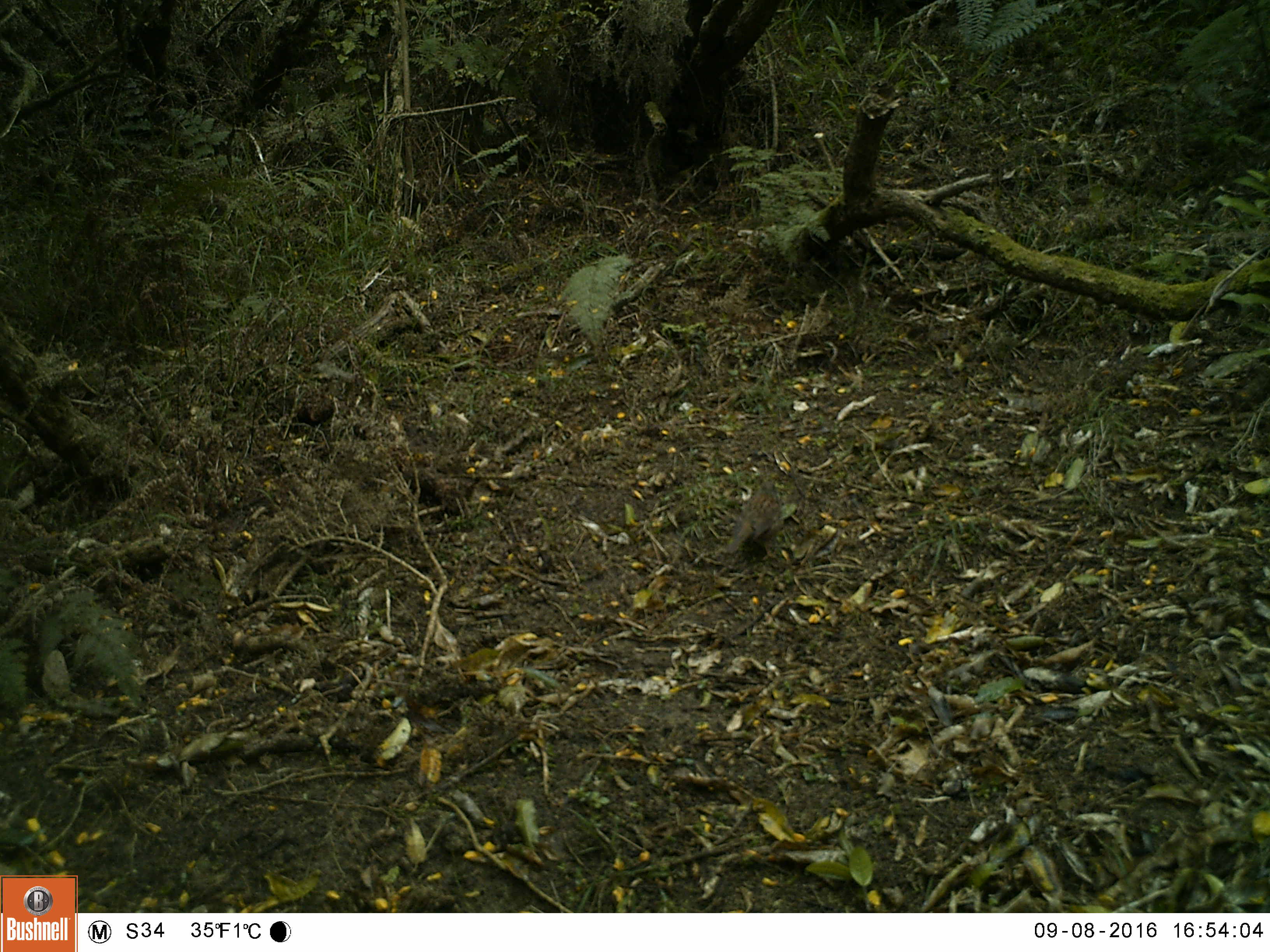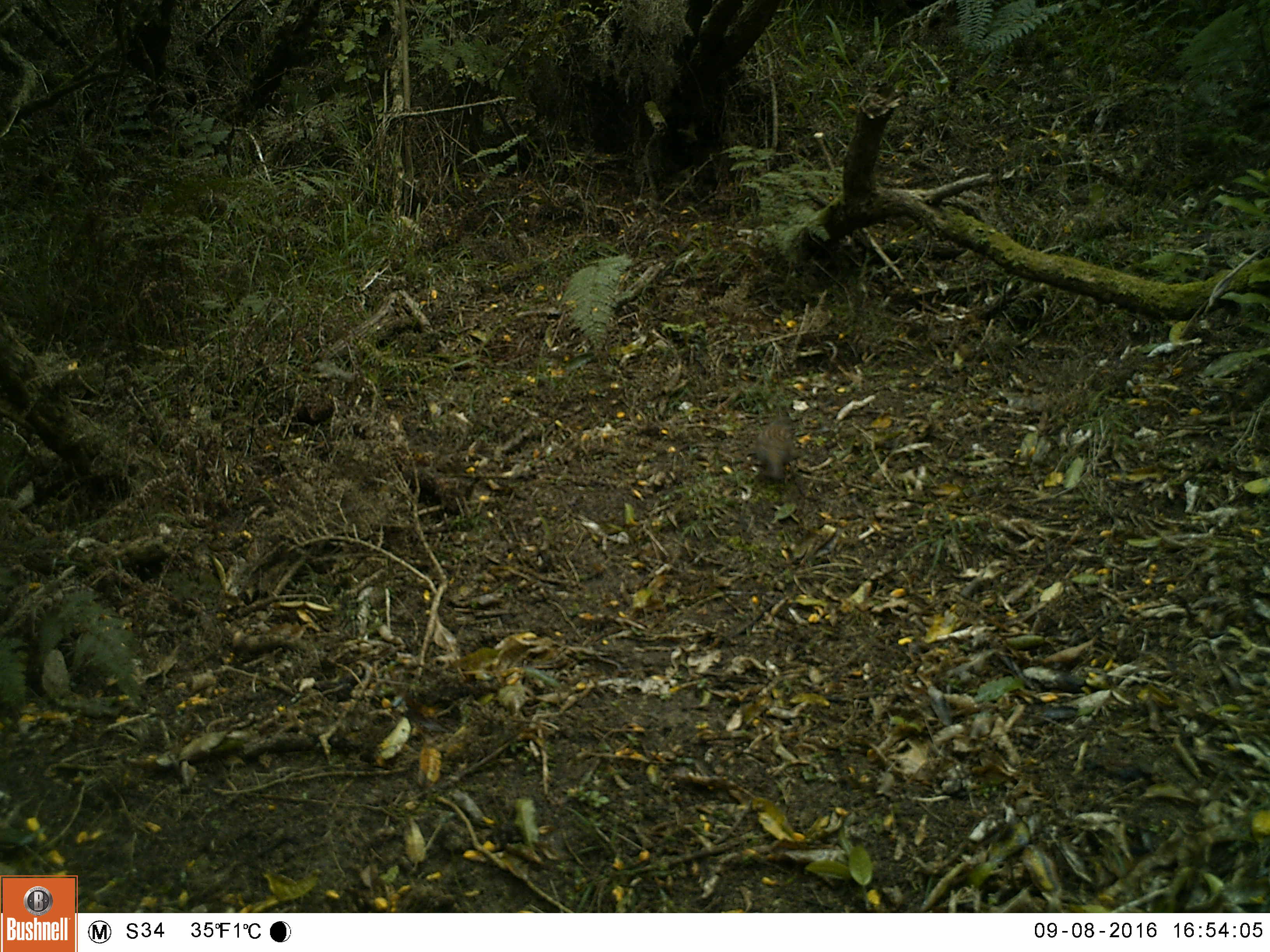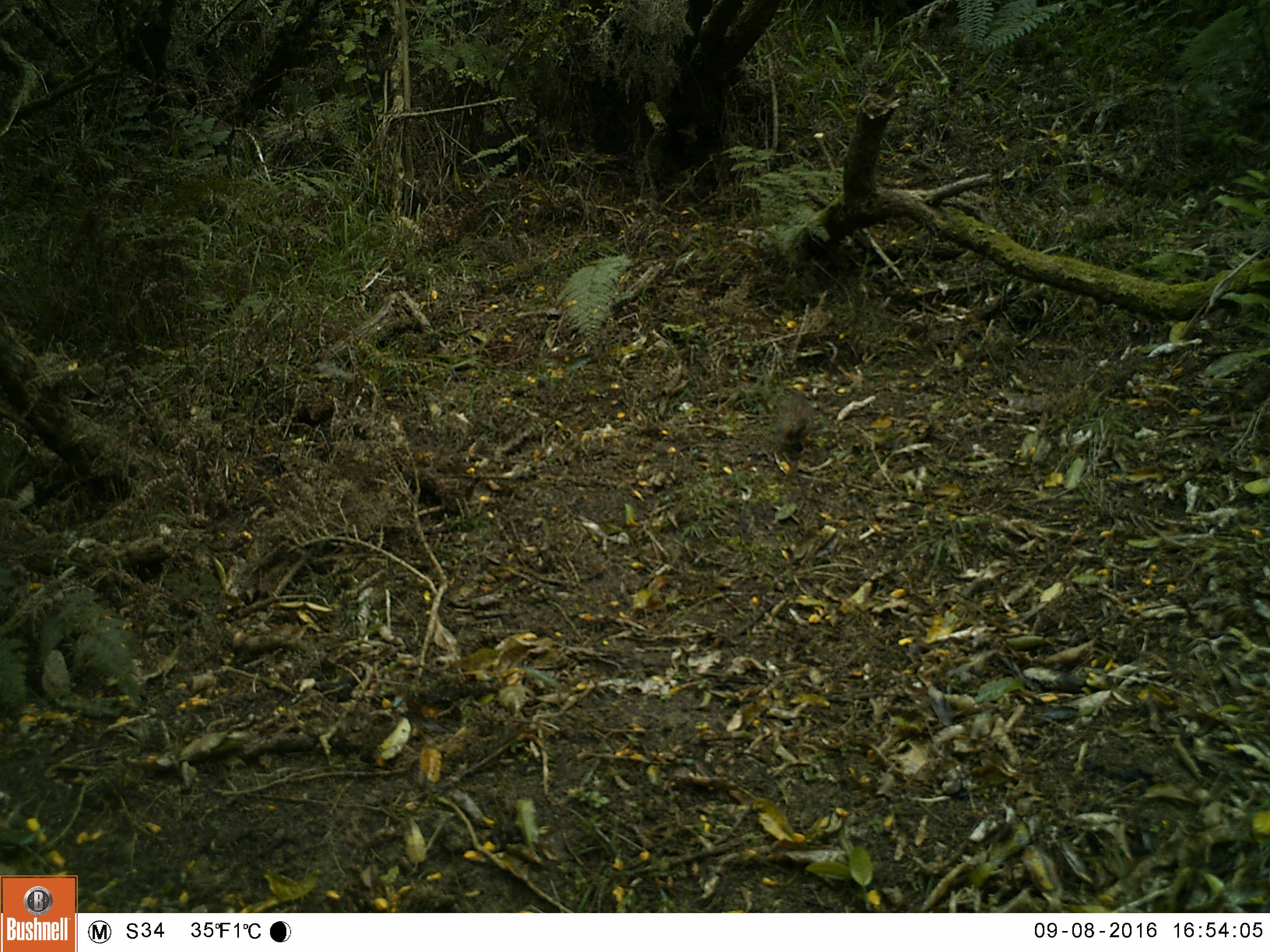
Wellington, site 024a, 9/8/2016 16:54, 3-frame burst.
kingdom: Animalia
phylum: Chordata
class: Aves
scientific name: Aves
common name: bird